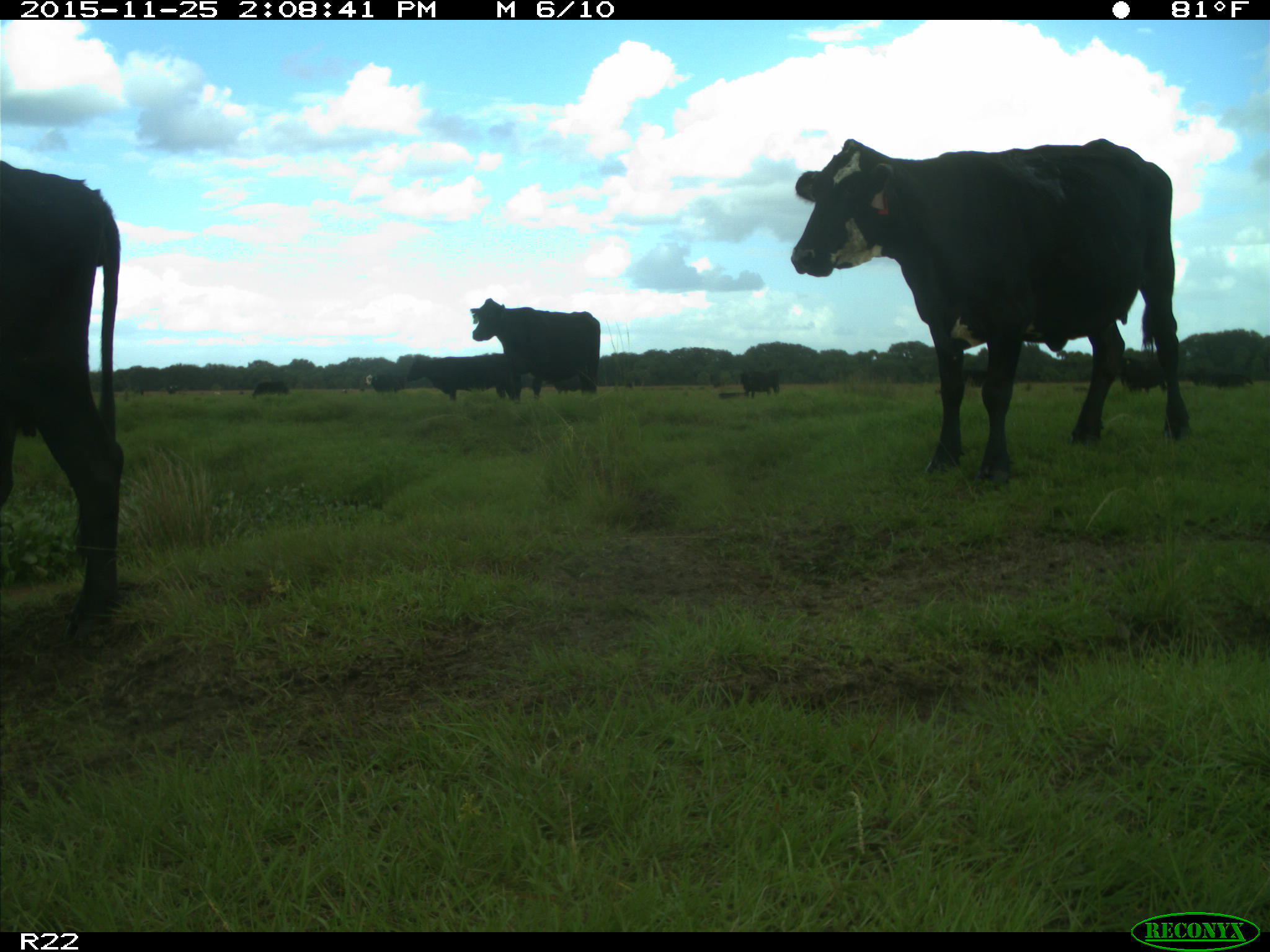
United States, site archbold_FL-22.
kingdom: Animalia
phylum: Chordata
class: Mammalia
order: Artiodactyla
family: Bovidae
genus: Bos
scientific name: Bos taurus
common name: domestic cow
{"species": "Bos taurus (domestic cow)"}